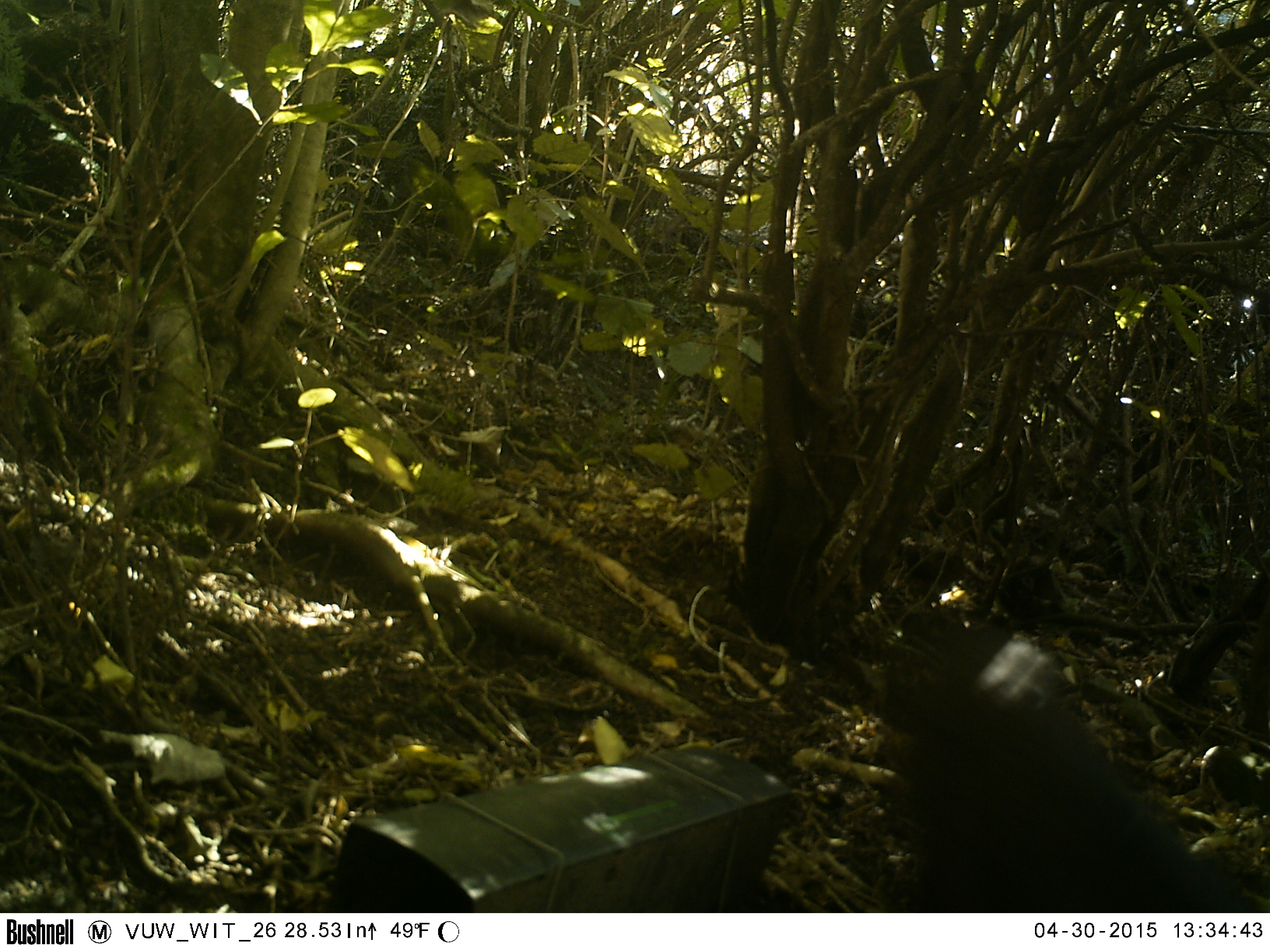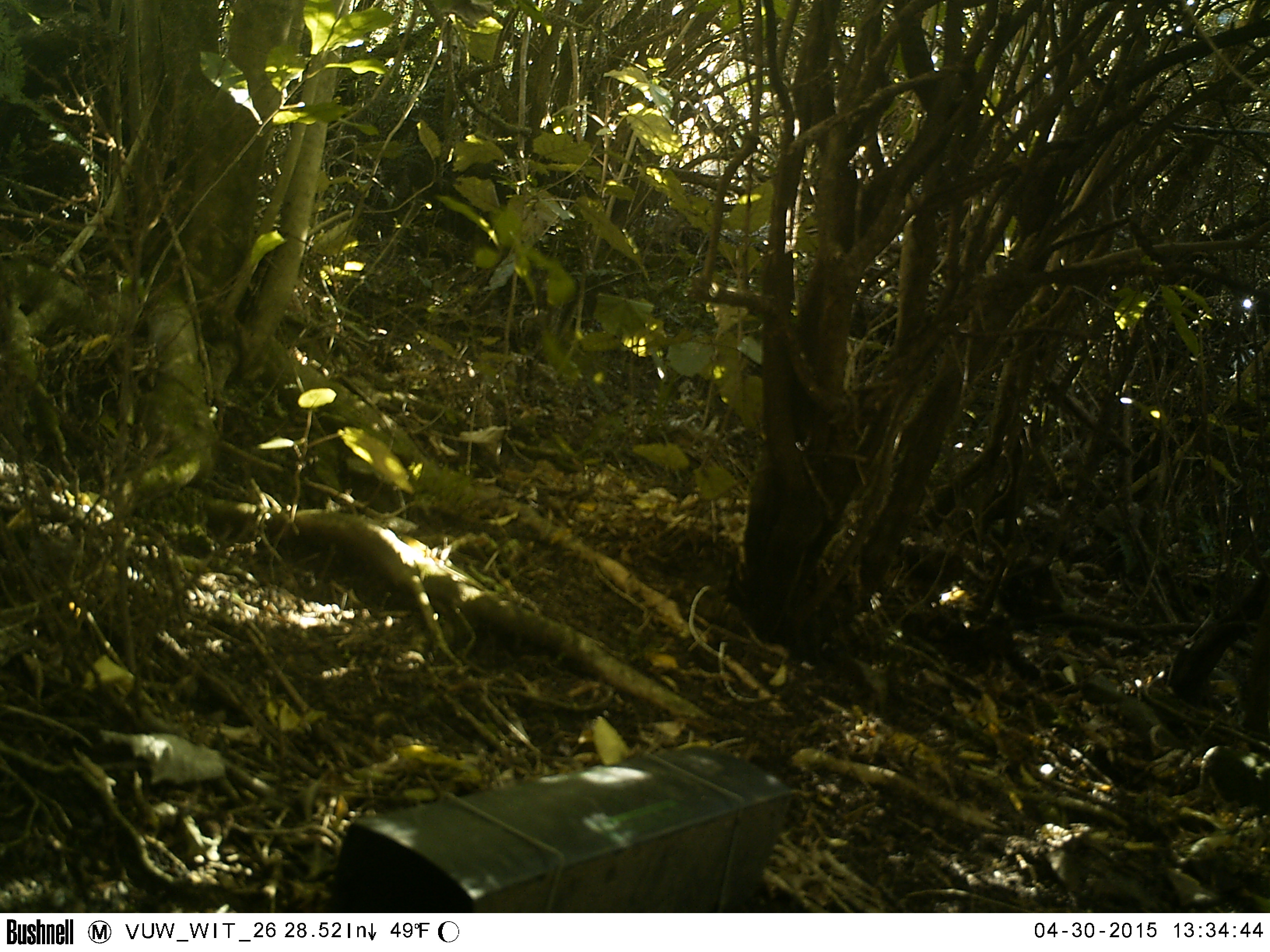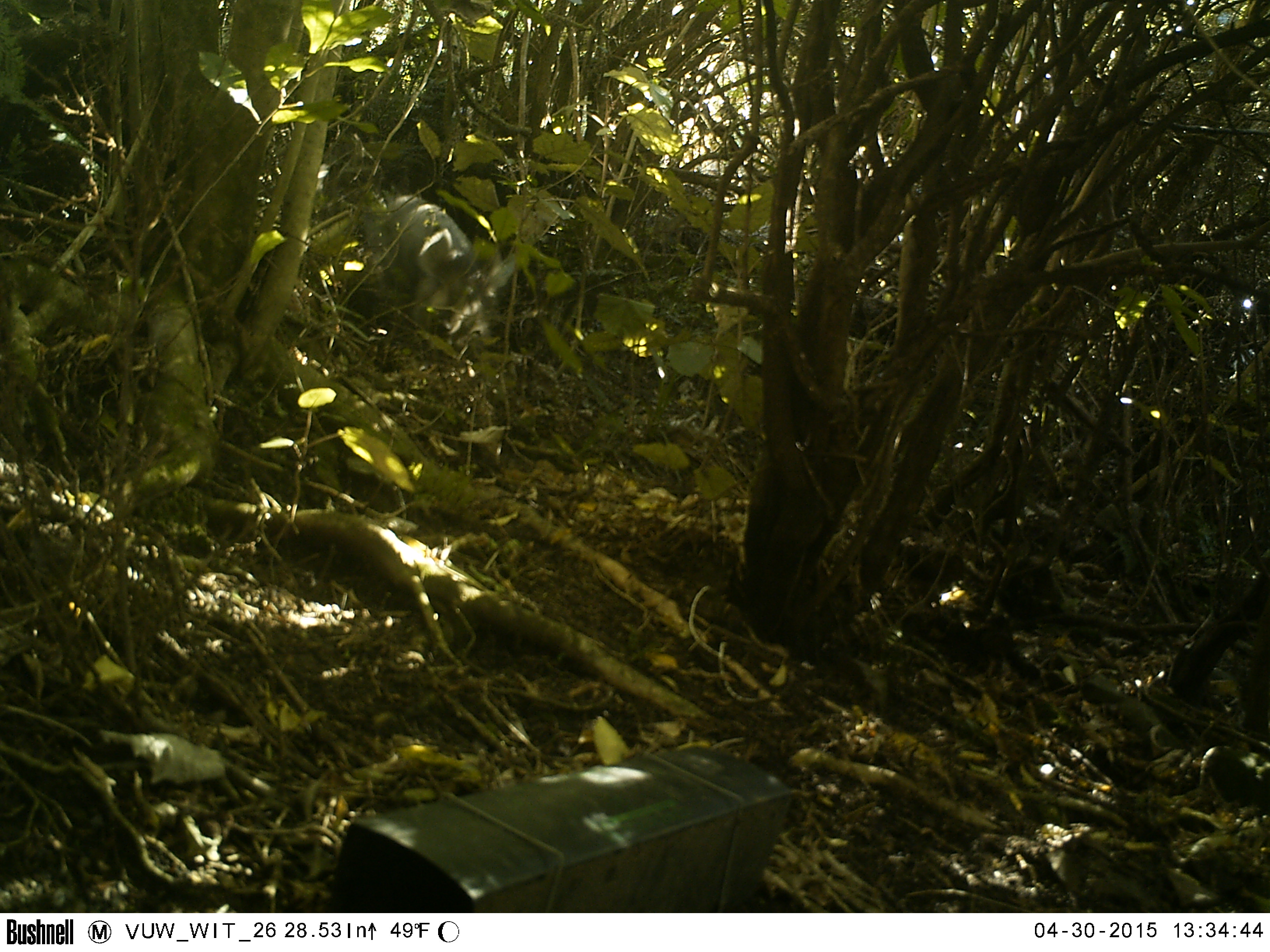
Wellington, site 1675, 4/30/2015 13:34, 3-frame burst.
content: unidentified animal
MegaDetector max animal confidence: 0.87